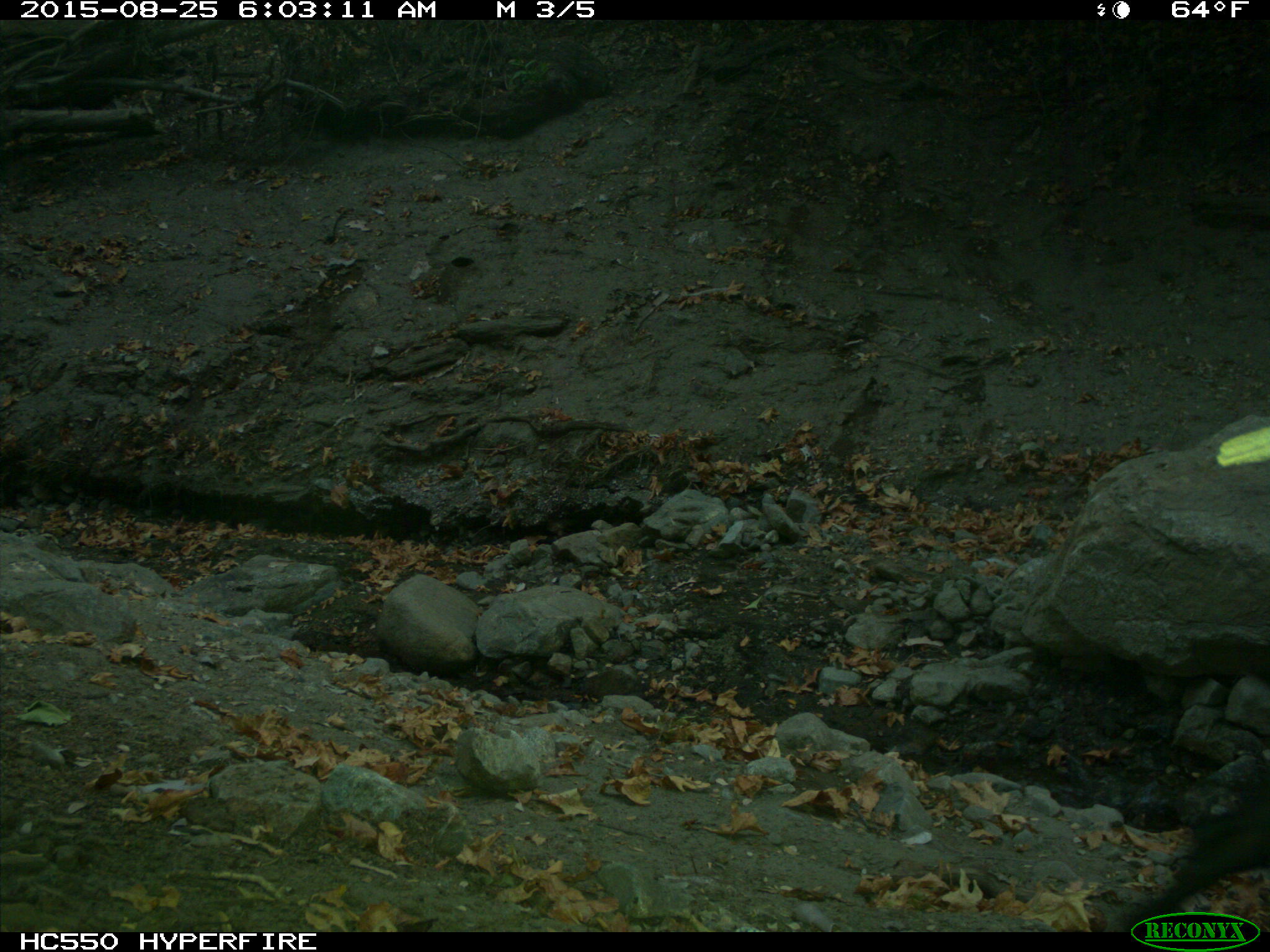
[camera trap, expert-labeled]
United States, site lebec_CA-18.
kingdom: Animalia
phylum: Chordata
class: Mammalia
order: Artiodactyla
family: Suidae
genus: Sus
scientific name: Sus scrofa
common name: wild boar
Sus scrofa (wild boar).